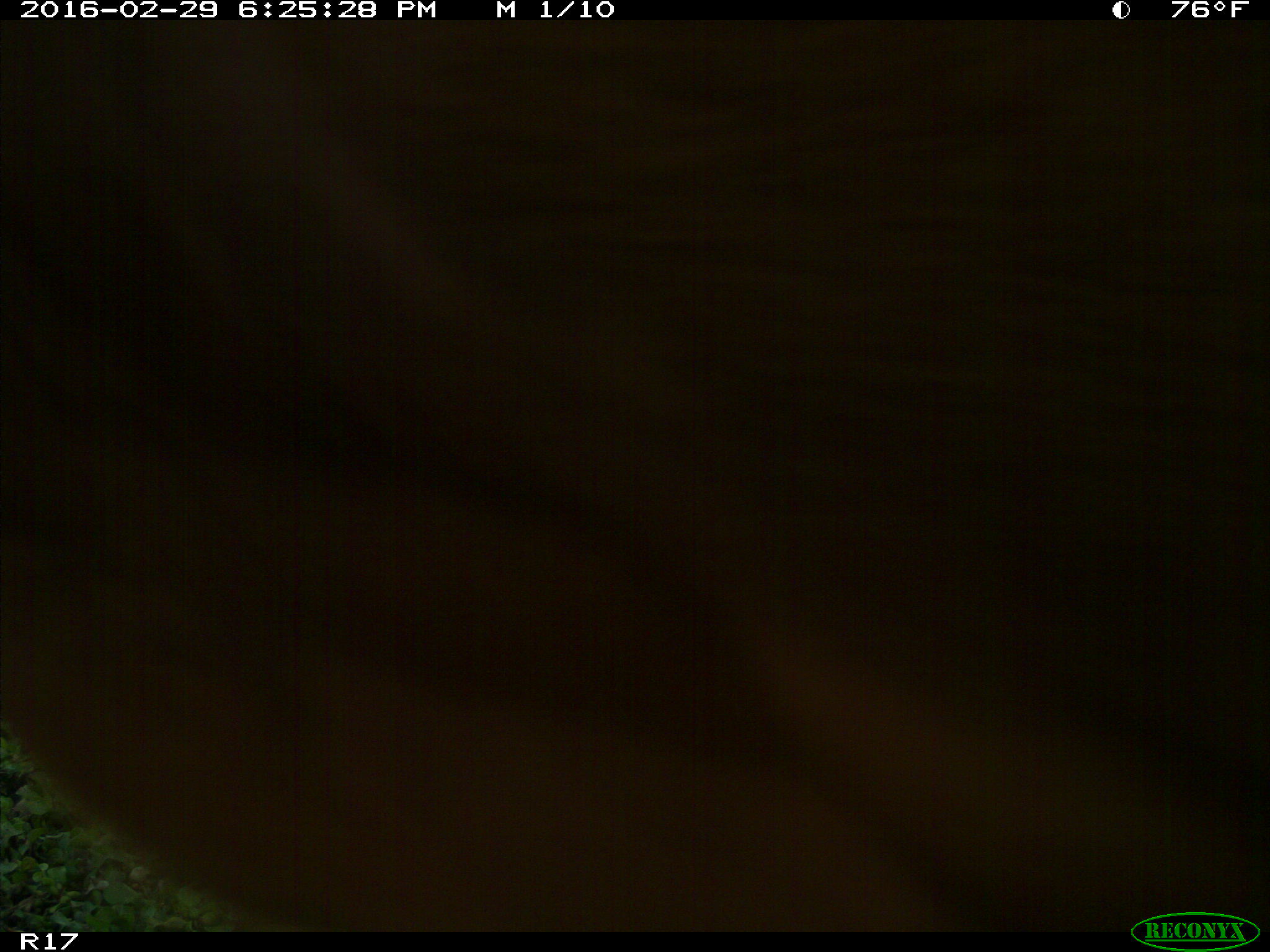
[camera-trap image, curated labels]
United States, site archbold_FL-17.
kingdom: Animalia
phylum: Chordata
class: Mammalia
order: Artiodactyla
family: Bovidae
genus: Bos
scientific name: Bos taurus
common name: domestic cow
Bos taurus (domestic cow).